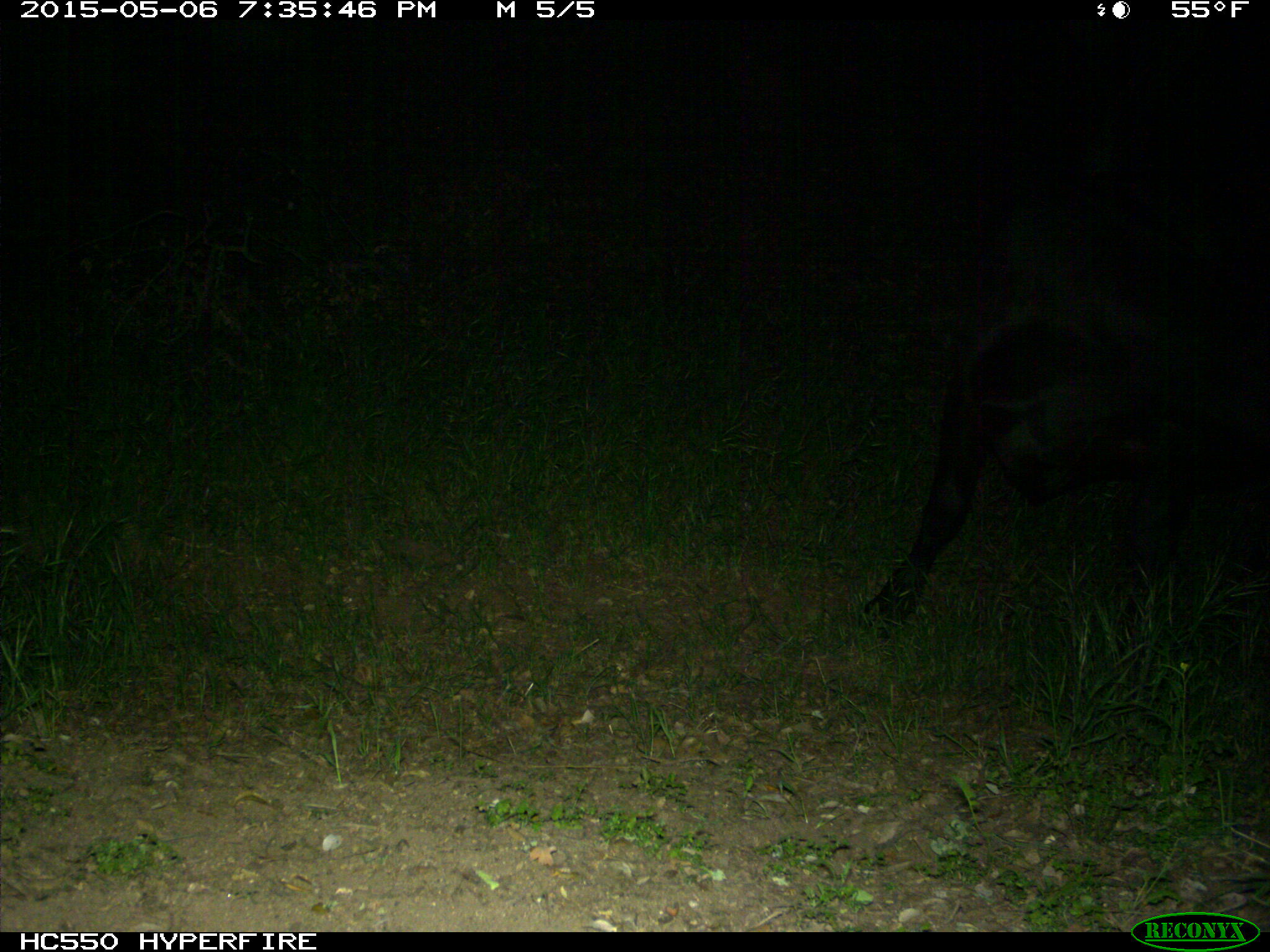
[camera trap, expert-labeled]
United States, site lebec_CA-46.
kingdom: Animalia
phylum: Chordata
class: Mammalia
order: Artiodactyla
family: Bovidae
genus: Bos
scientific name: Bos taurus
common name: domestic cow